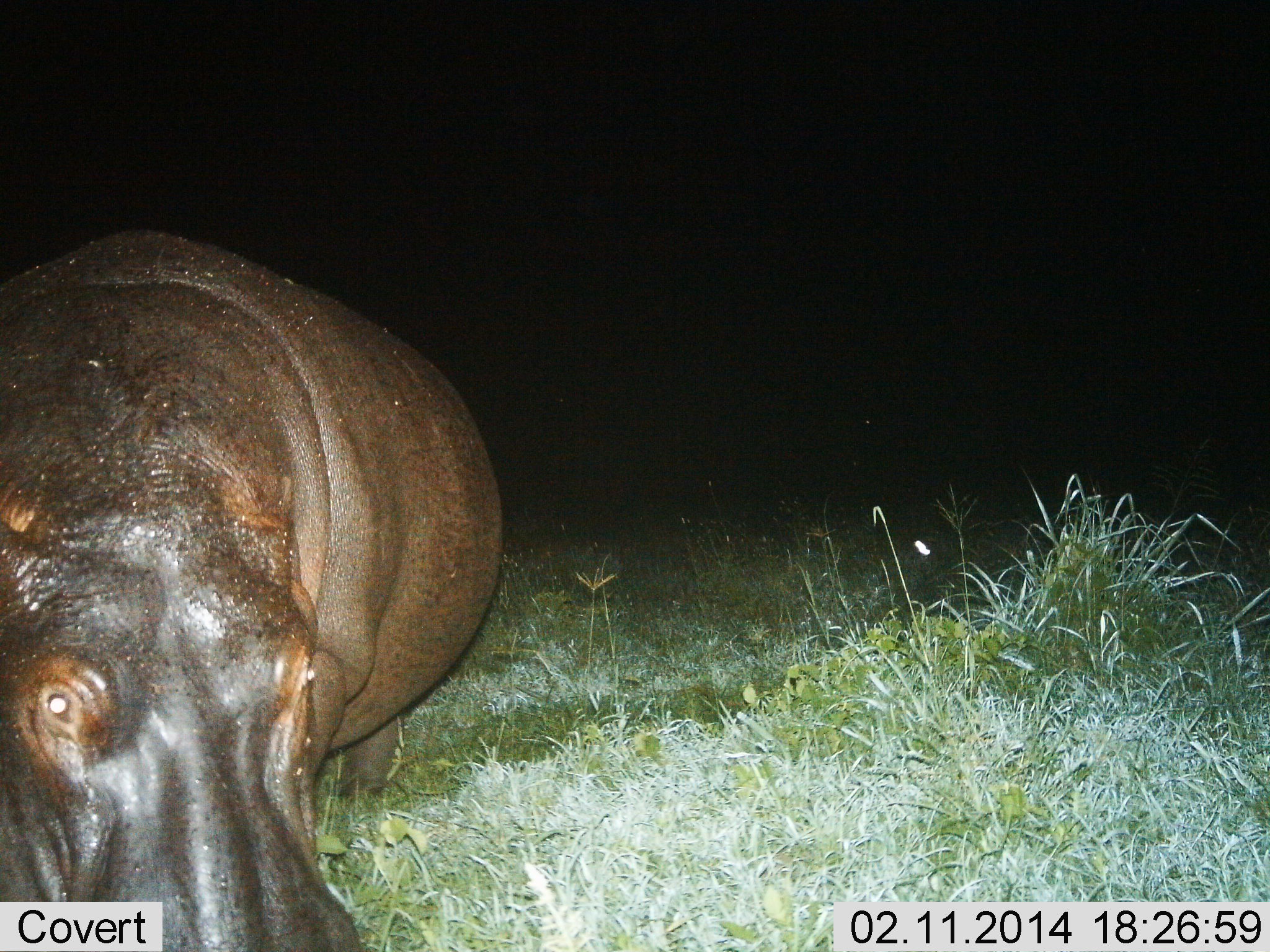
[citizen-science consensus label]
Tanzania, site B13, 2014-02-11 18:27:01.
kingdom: Animalia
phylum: Chordata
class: Mammalia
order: Artiodactyla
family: Hippopotamidae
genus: Hippopotamus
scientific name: Hippopotamus amphibius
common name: hippopotamus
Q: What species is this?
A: Hippopotamus (Hippopotamus amphibius).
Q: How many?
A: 1.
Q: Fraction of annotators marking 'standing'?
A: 90%.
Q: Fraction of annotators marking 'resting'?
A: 0%.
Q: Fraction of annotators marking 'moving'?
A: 0%.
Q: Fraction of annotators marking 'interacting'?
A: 10%.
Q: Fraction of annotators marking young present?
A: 0%.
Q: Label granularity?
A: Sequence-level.